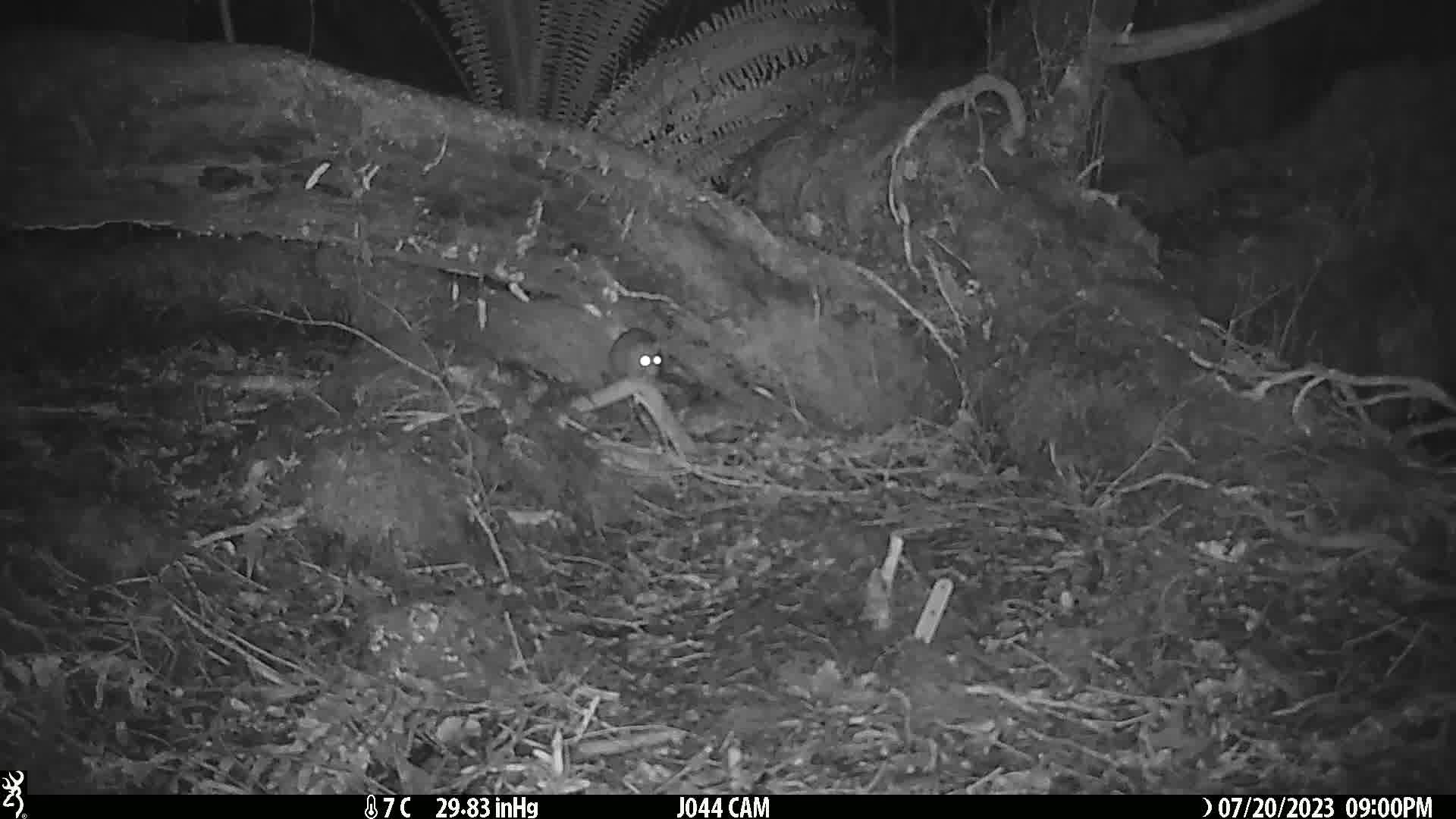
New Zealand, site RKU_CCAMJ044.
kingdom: Animalia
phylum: Chordata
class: Mammalia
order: Rodentia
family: Muridae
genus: Rattus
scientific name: Rattus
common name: rat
Rat (Rattus).